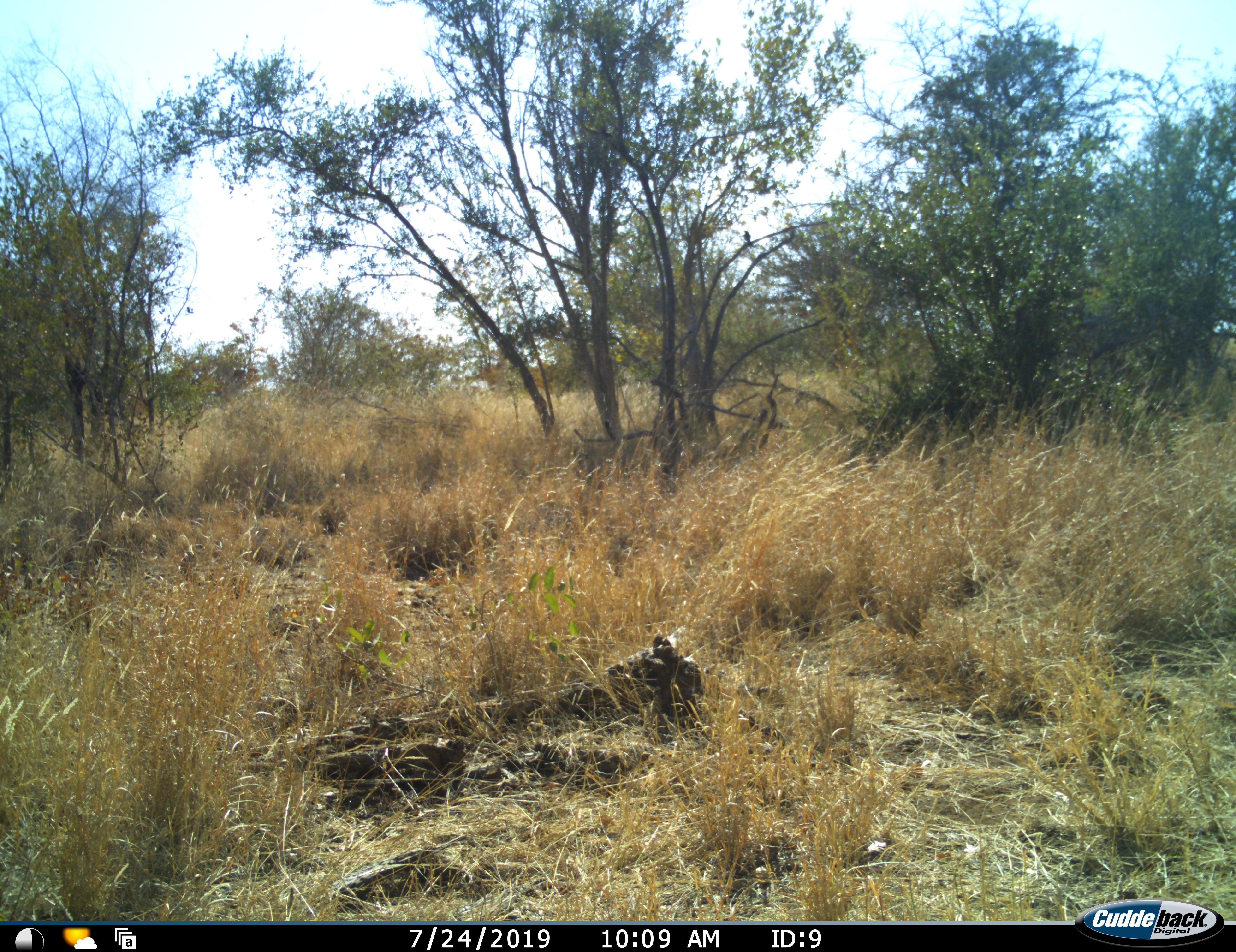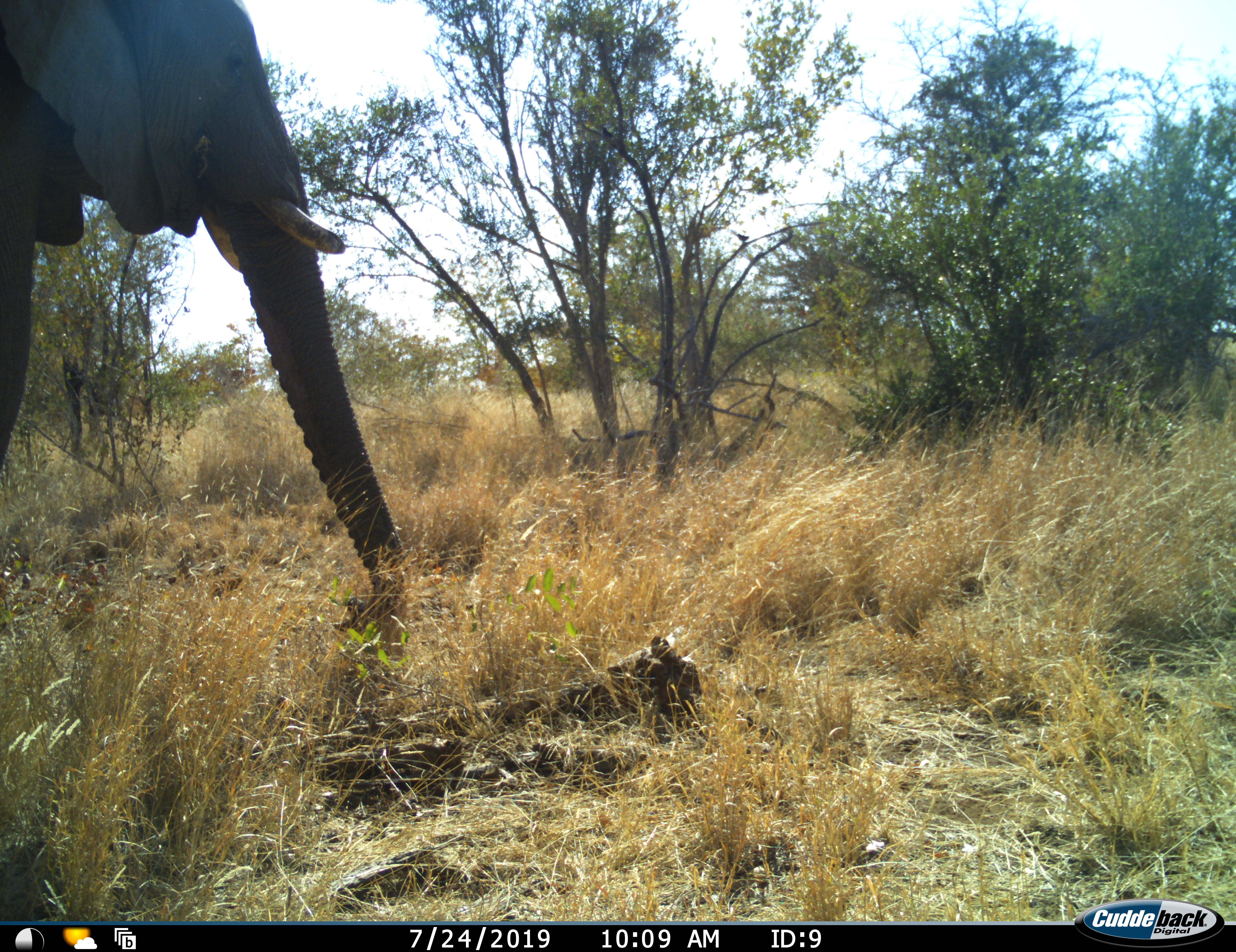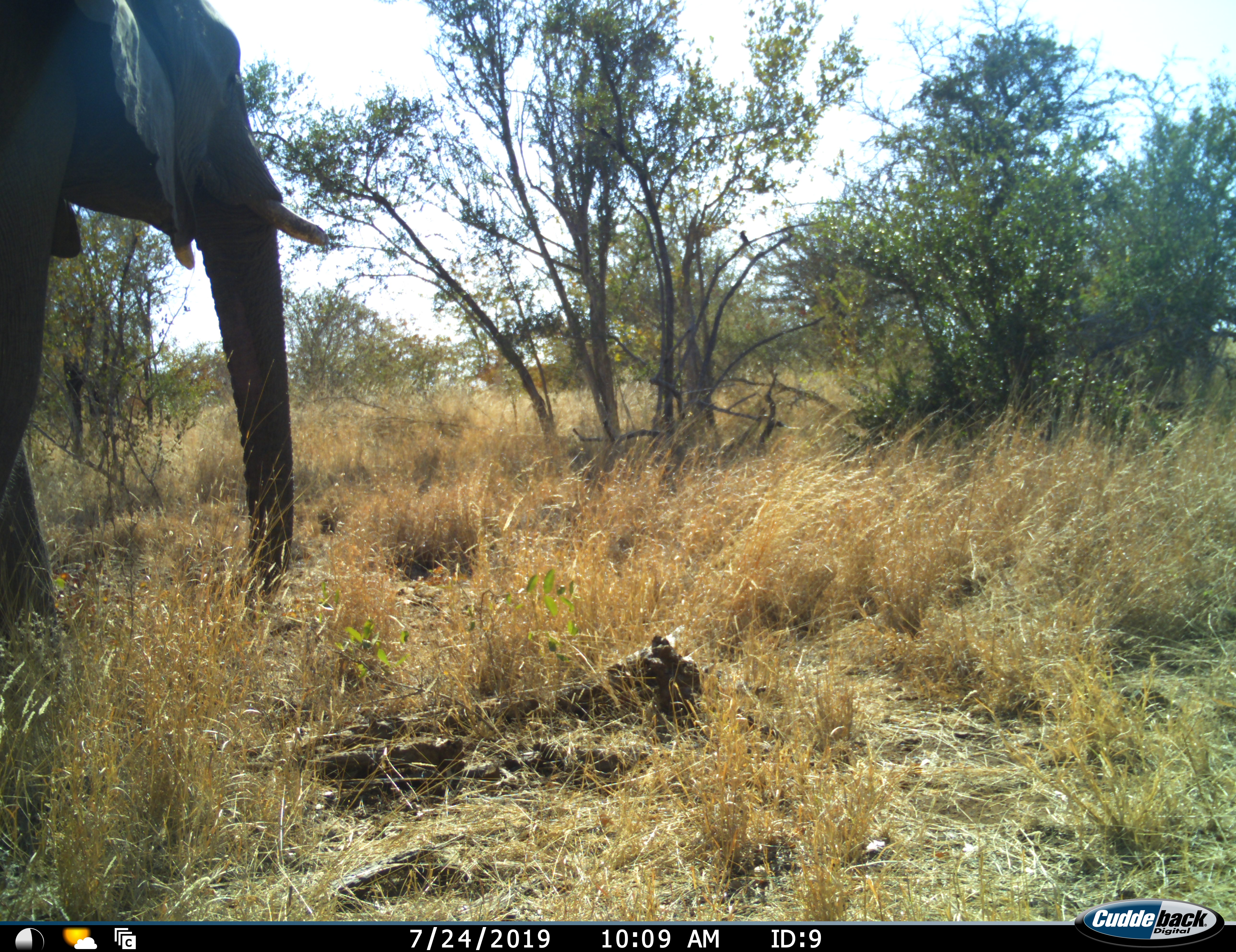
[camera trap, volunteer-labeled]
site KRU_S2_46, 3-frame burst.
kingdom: Animalia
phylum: Chordata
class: Mammalia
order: Proboscidea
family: Elephantidae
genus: Loxodonta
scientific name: Loxodonta africana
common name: african bush elephant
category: elephant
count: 1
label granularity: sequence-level